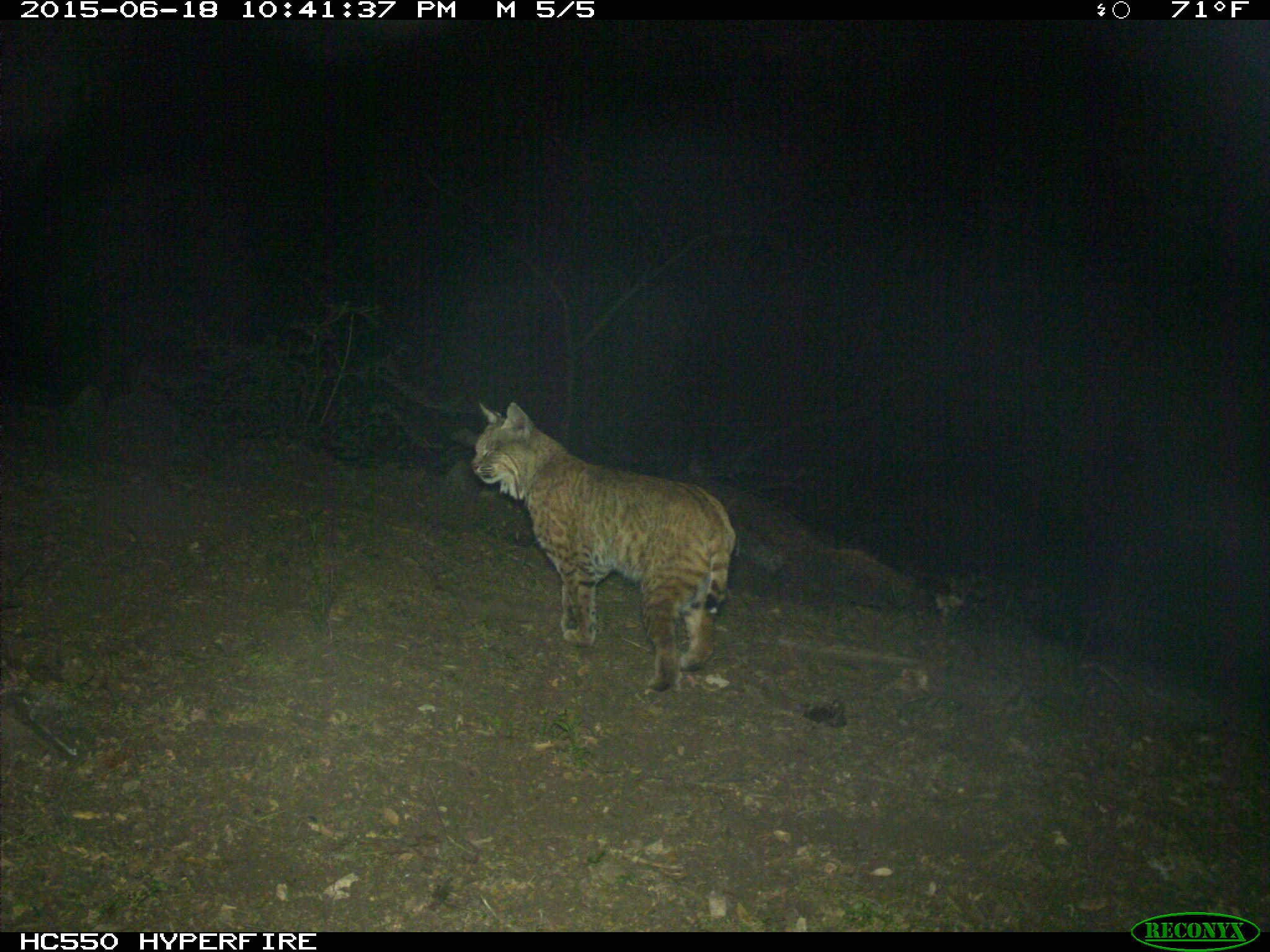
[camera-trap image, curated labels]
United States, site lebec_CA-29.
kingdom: Animalia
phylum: Chordata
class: Mammalia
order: Carnivora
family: Felidae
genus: Lynx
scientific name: Lynx rufus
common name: bobcat